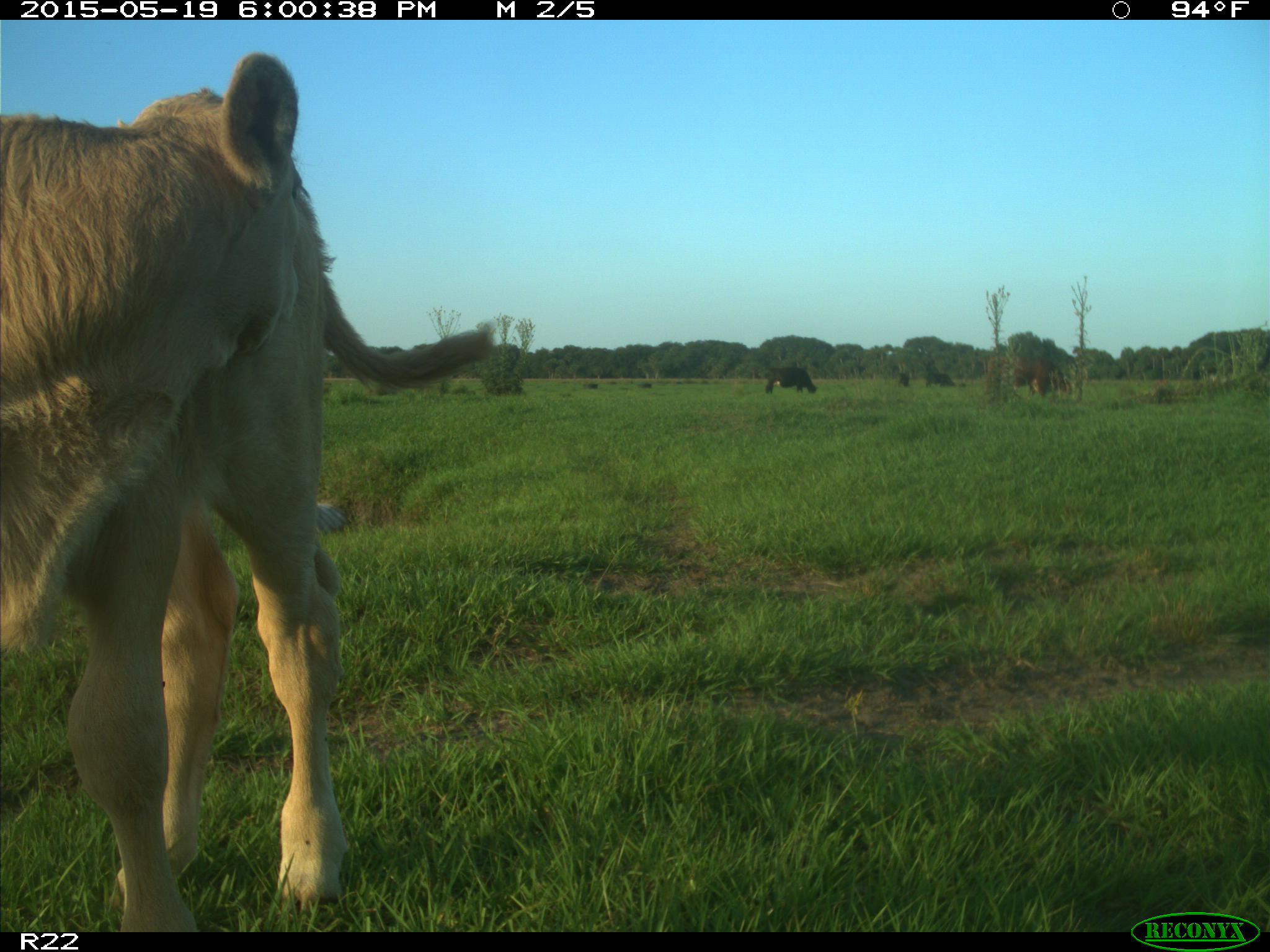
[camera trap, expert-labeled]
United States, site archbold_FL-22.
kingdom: Animalia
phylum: Chordata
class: Mammalia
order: Artiodactyla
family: Bovidae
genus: Bos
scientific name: Bos taurus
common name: domestic cow